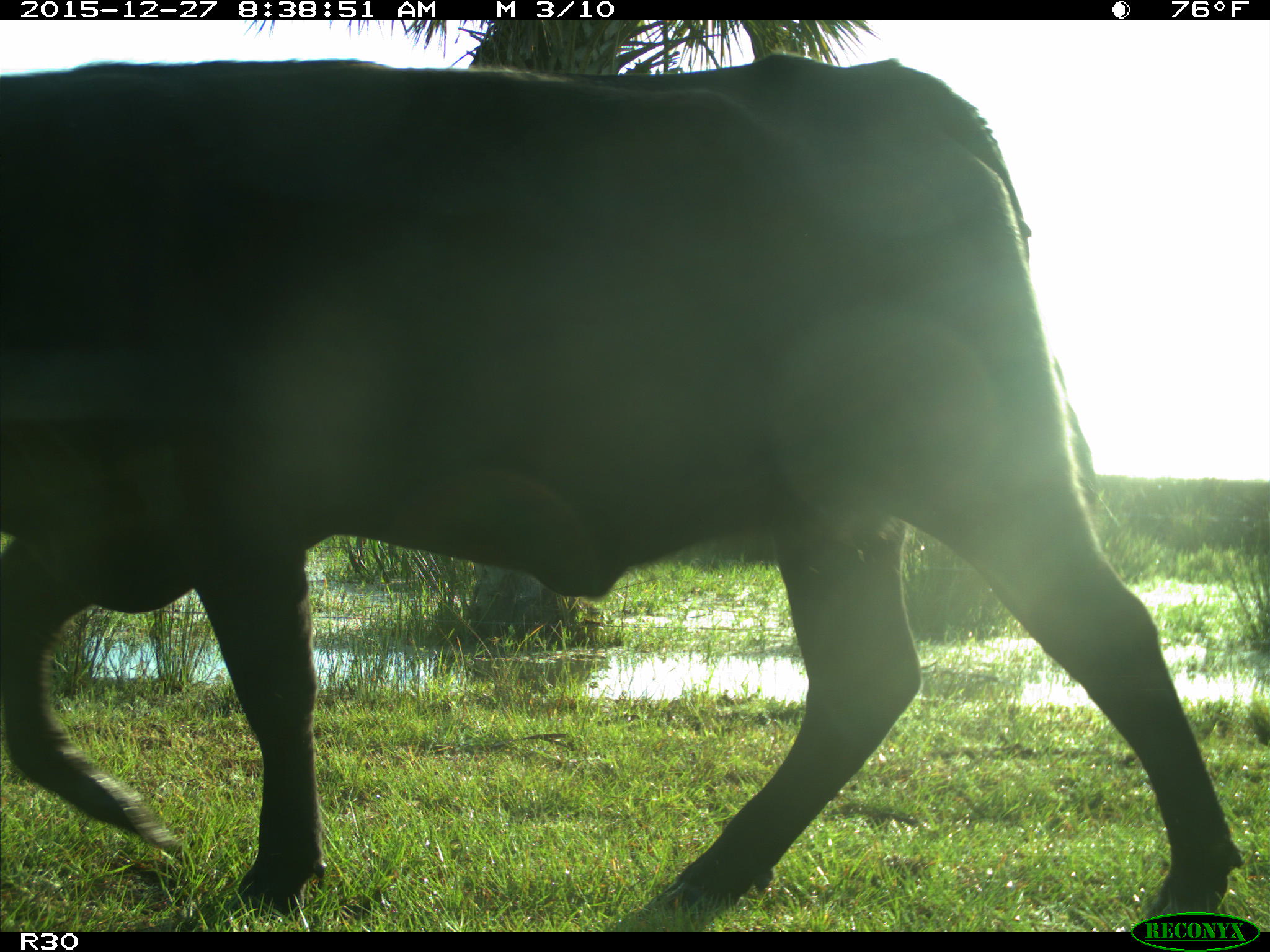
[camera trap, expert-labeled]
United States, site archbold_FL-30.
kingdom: Animalia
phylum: Chordata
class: Mammalia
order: Artiodactyla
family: Bovidae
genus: Bos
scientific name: Bos taurus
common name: domestic cow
Bos taurus (domestic cow).